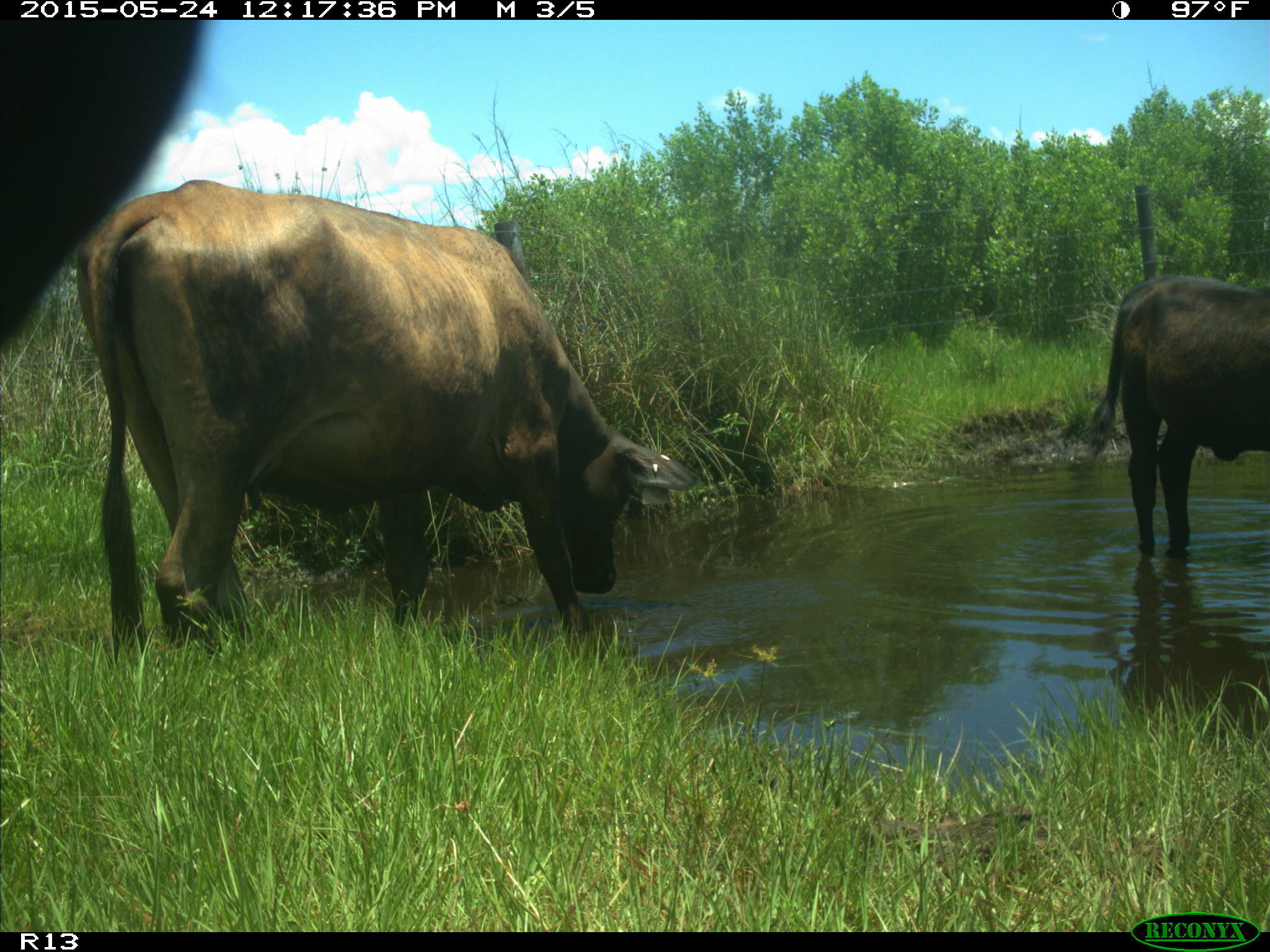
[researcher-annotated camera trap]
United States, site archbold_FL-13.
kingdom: Animalia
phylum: Chordata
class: Mammalia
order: Artiodactyla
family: Bovidae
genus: Bos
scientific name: Bos taurus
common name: domestic cow